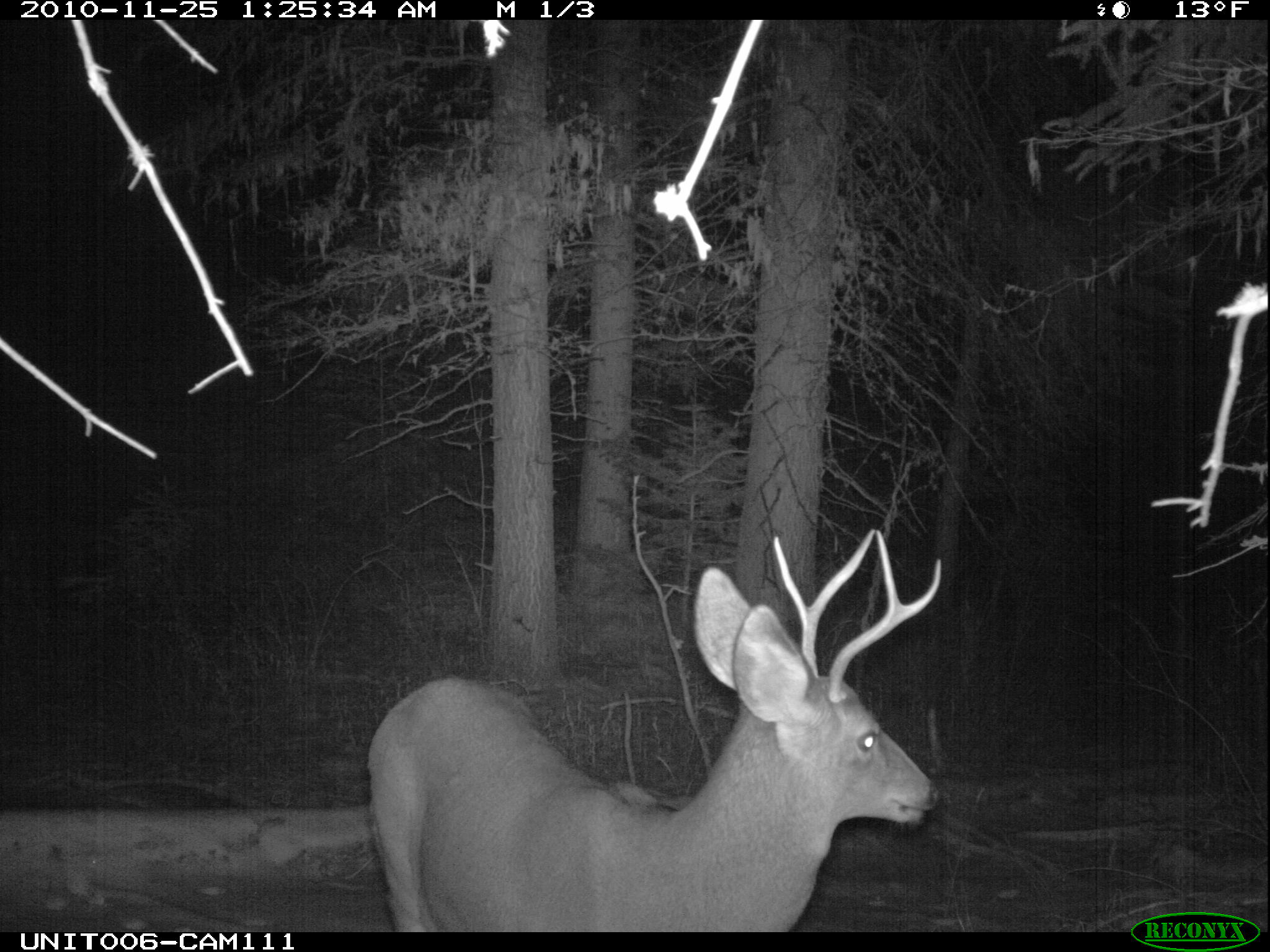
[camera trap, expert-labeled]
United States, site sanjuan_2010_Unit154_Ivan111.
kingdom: Animalia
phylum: Chordata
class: Mammalia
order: Artiodactyla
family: Cervidae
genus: Odocoileus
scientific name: Odocoileus hemionus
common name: mule deer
Odocoileus hemionus (mule deer).